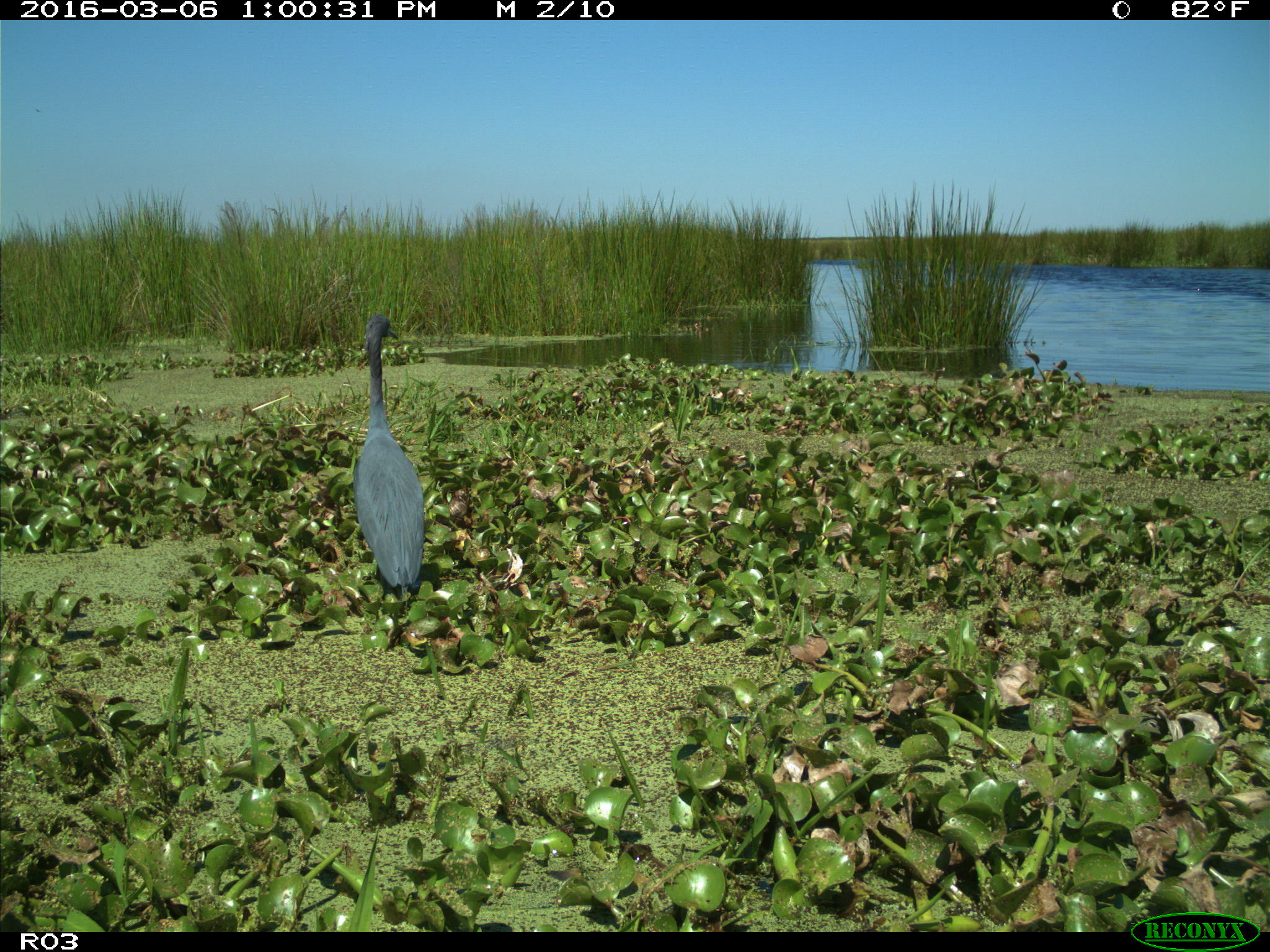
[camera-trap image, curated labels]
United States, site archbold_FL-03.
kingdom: Animalia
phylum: Chordata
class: Aves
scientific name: Aves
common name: birds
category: unidentified bird